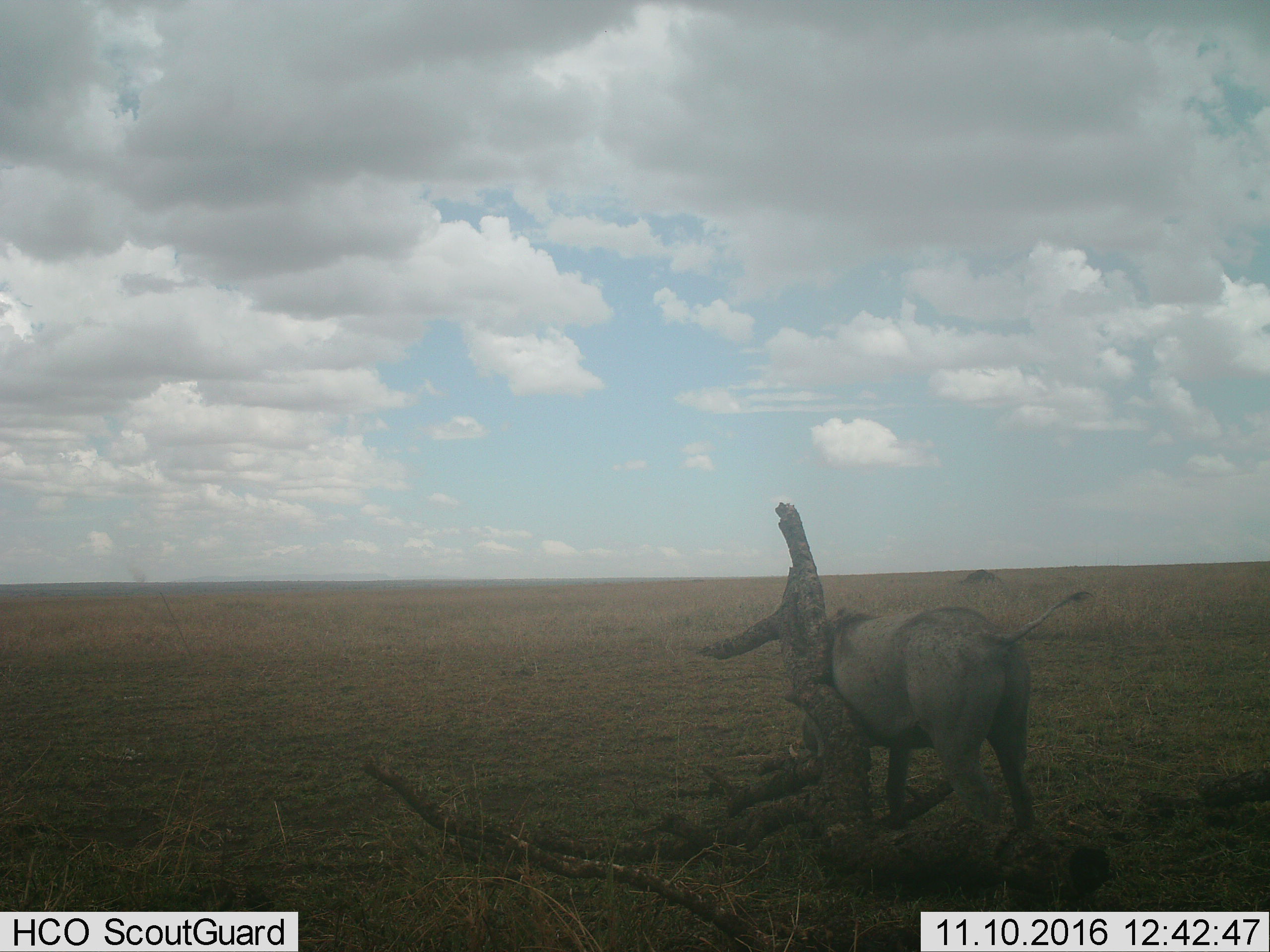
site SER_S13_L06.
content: unidentified animal